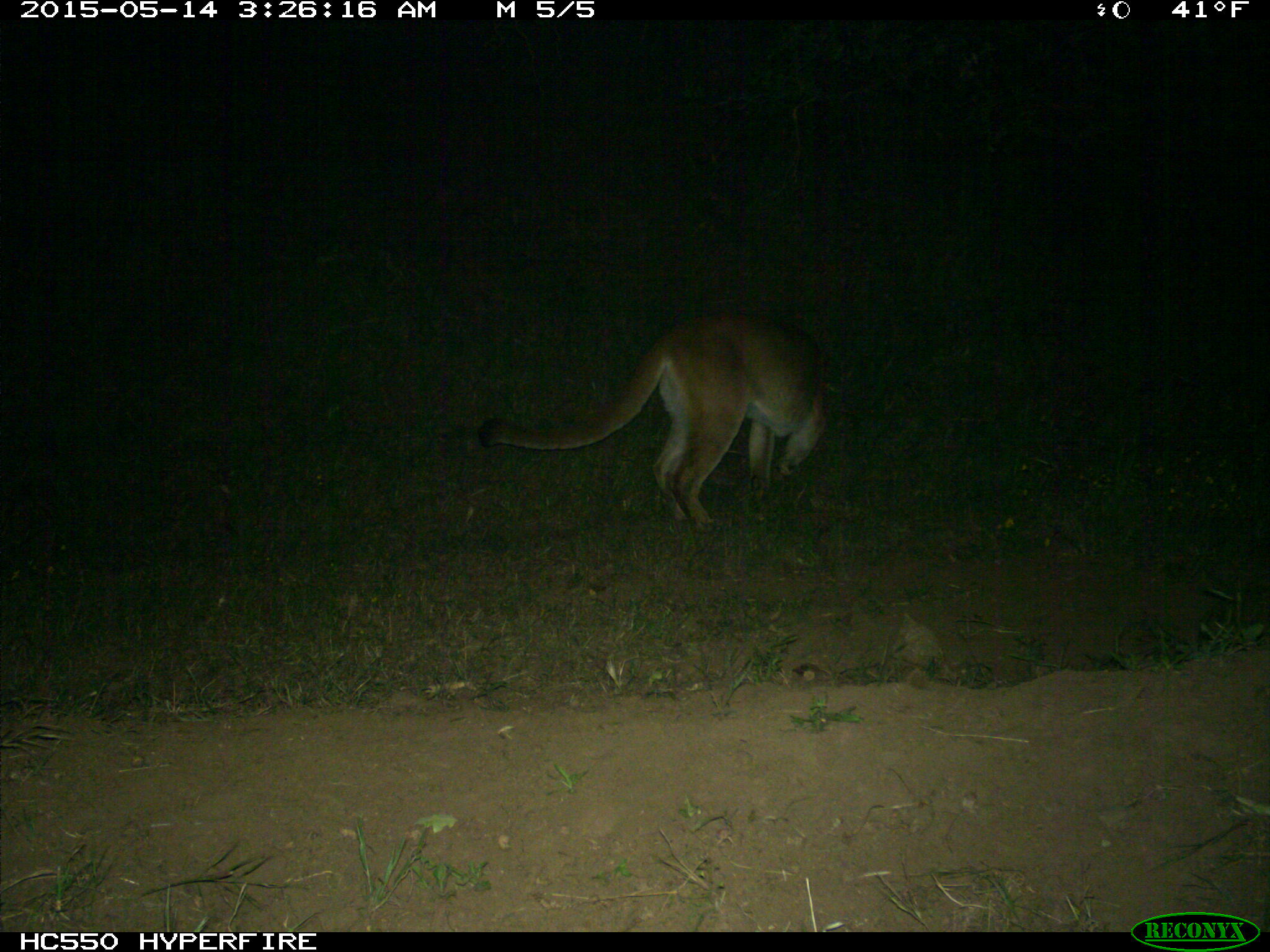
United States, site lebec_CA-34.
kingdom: Animalia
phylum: Chordata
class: Mammalia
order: Carnivora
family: Felidae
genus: Puma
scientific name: Puma concolor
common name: mountain lion